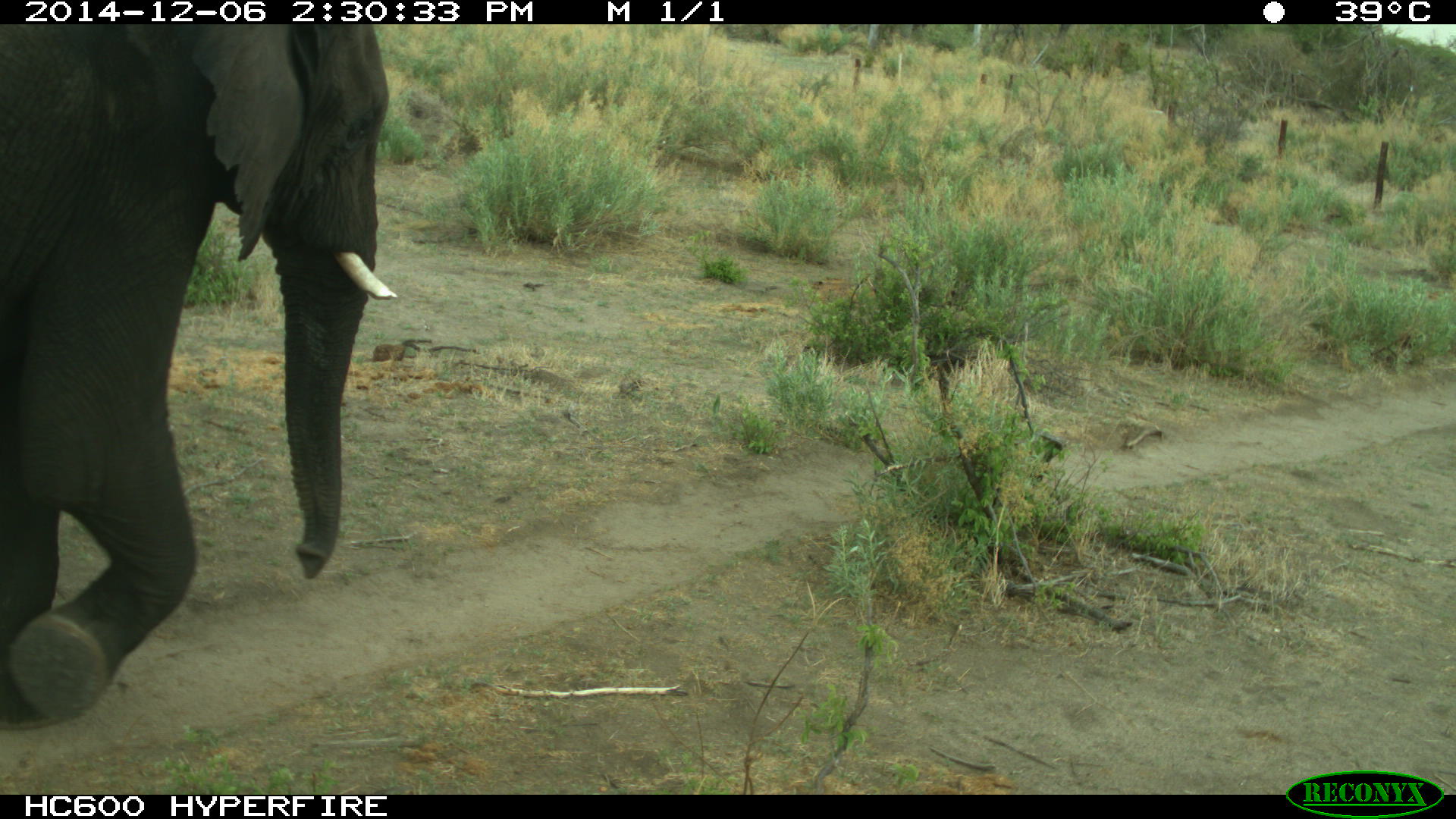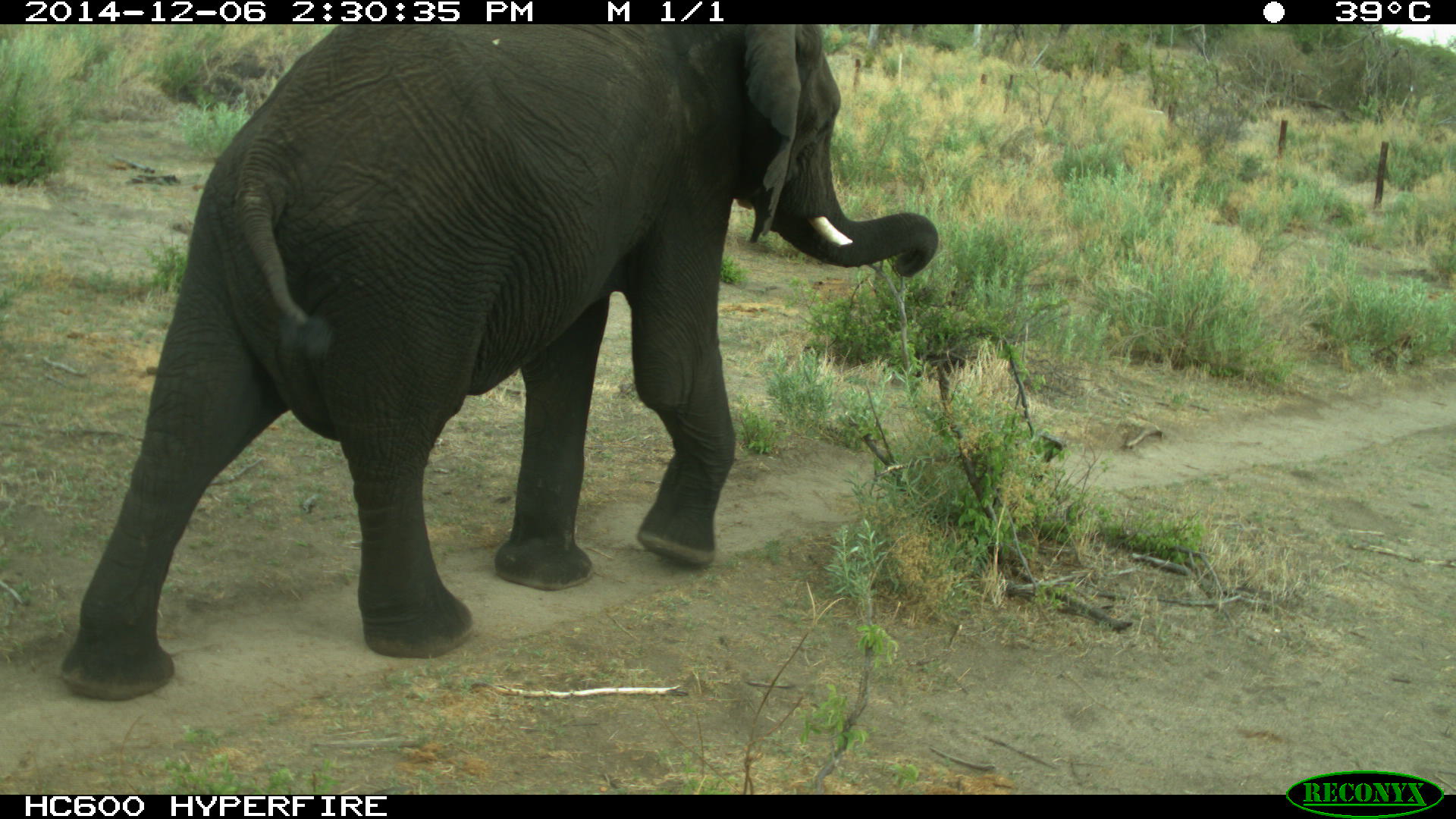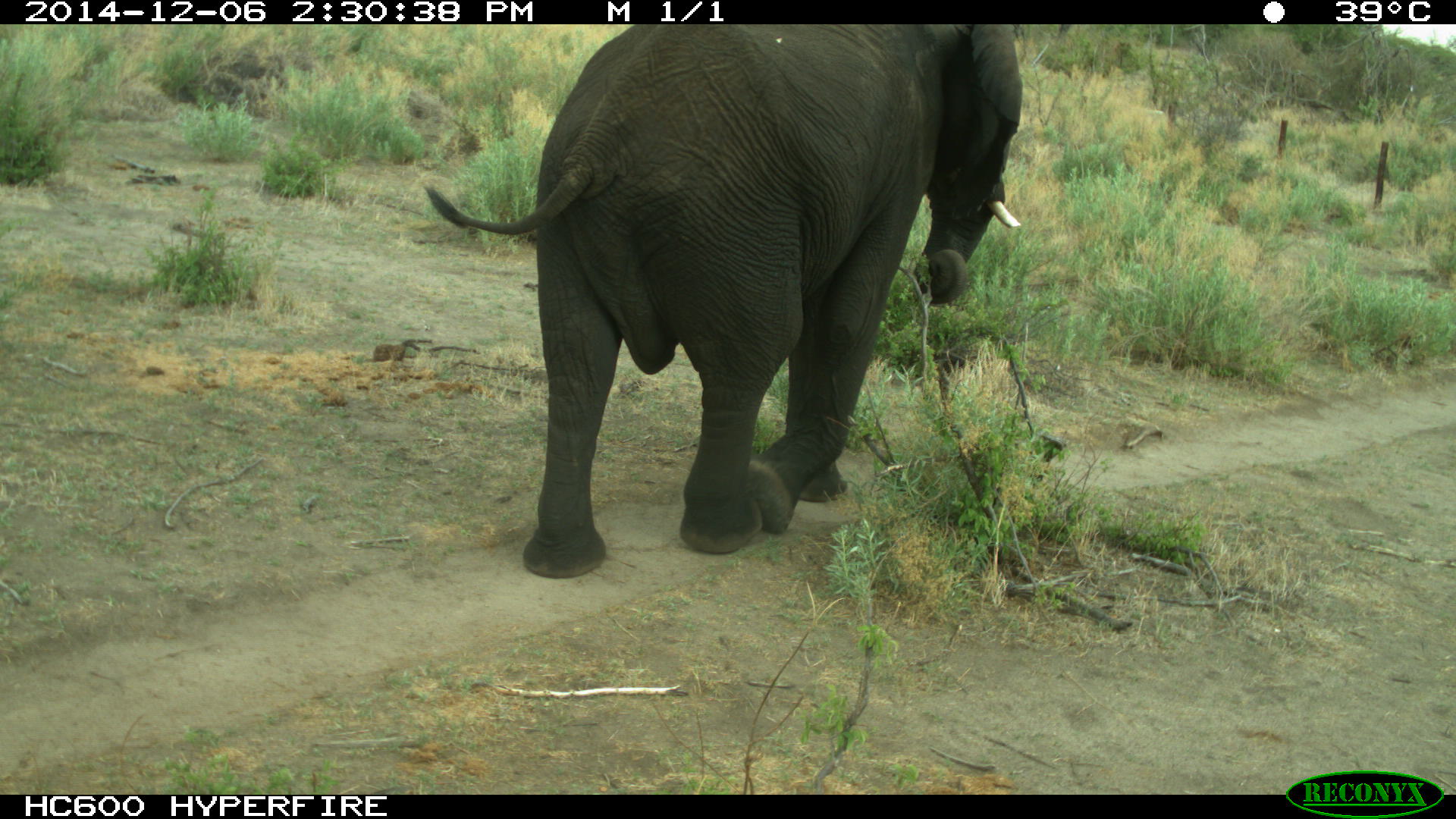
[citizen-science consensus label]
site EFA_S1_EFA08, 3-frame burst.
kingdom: Animalia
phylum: Chordata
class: Mammalia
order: Proboscidea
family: Elephantidae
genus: Loxodonta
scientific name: Loxodonta africana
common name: african bush elephant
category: elephant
Elephant (african bush elephant) (Loxodonta africana), count 1. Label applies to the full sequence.